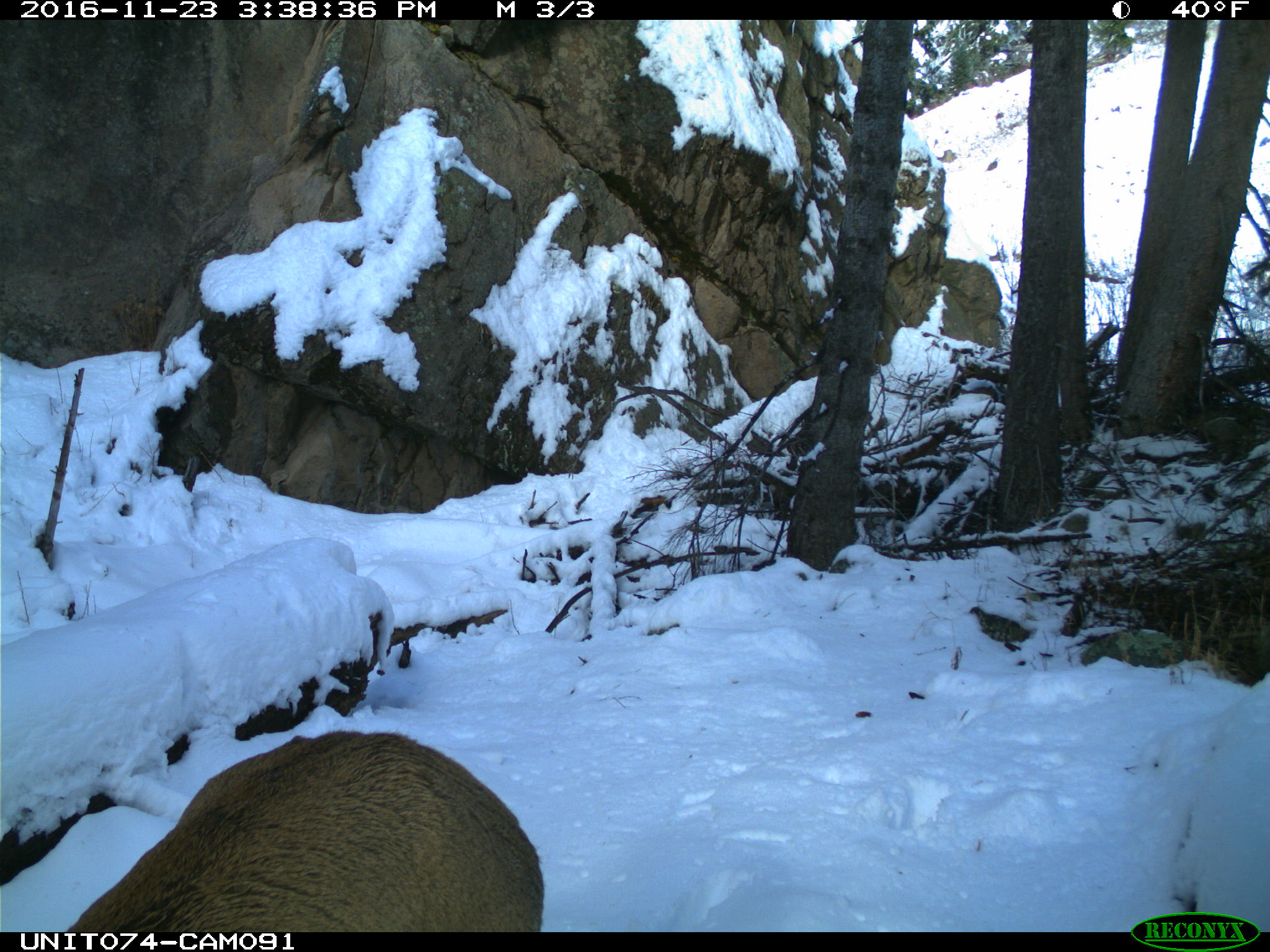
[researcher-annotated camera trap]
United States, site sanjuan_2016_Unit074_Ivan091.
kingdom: Animalia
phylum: Chordata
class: Mammalia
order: Artiodactyla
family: Cervidae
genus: Cervus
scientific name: Cervus elaphus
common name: red deer